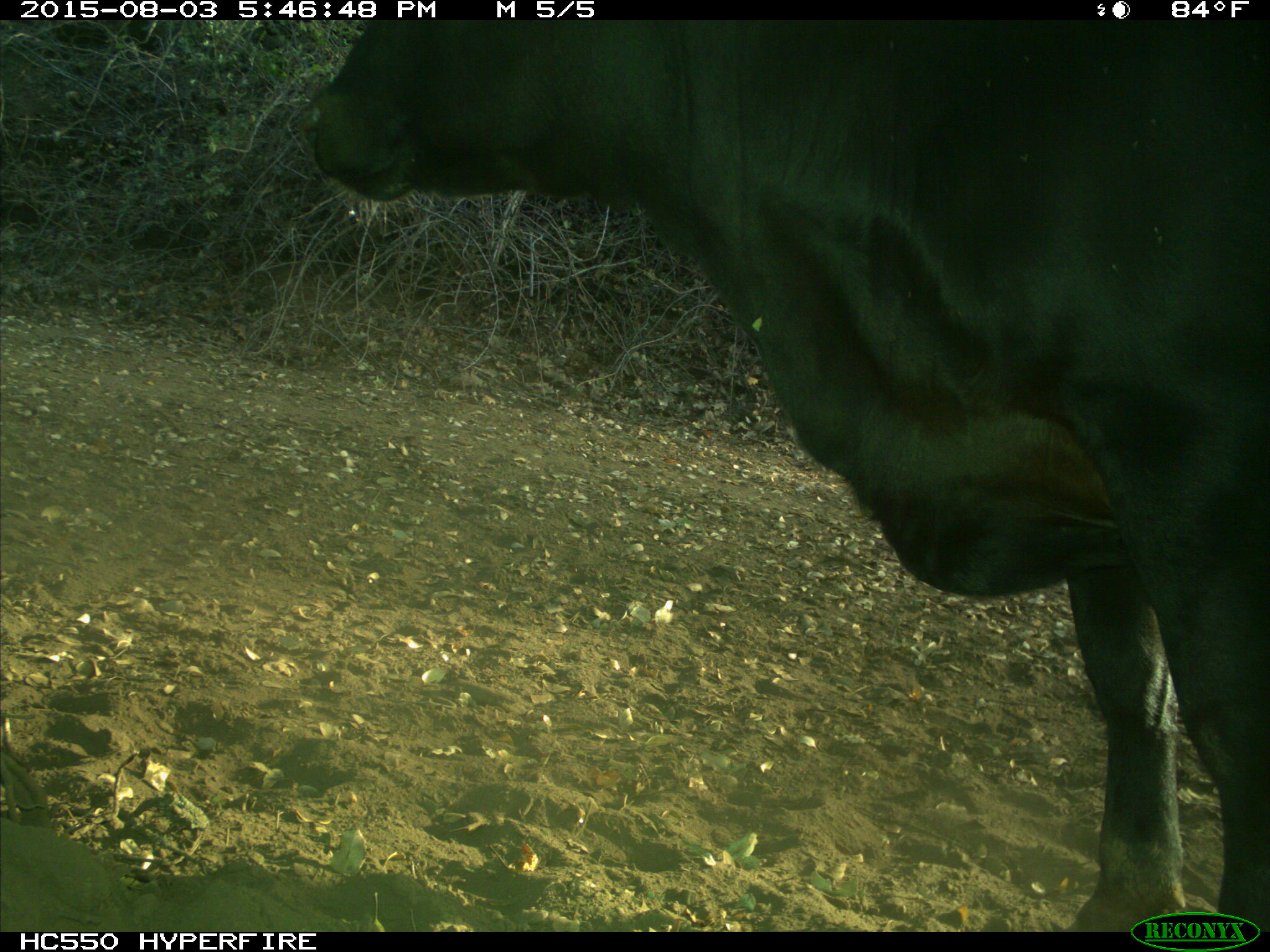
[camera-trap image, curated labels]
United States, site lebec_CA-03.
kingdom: Animalia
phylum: Chordata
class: Mammalia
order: Artiodactyla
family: Bovidae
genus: Bos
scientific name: Bos taurus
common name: domestic cow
Bos taurus (domestic cow).